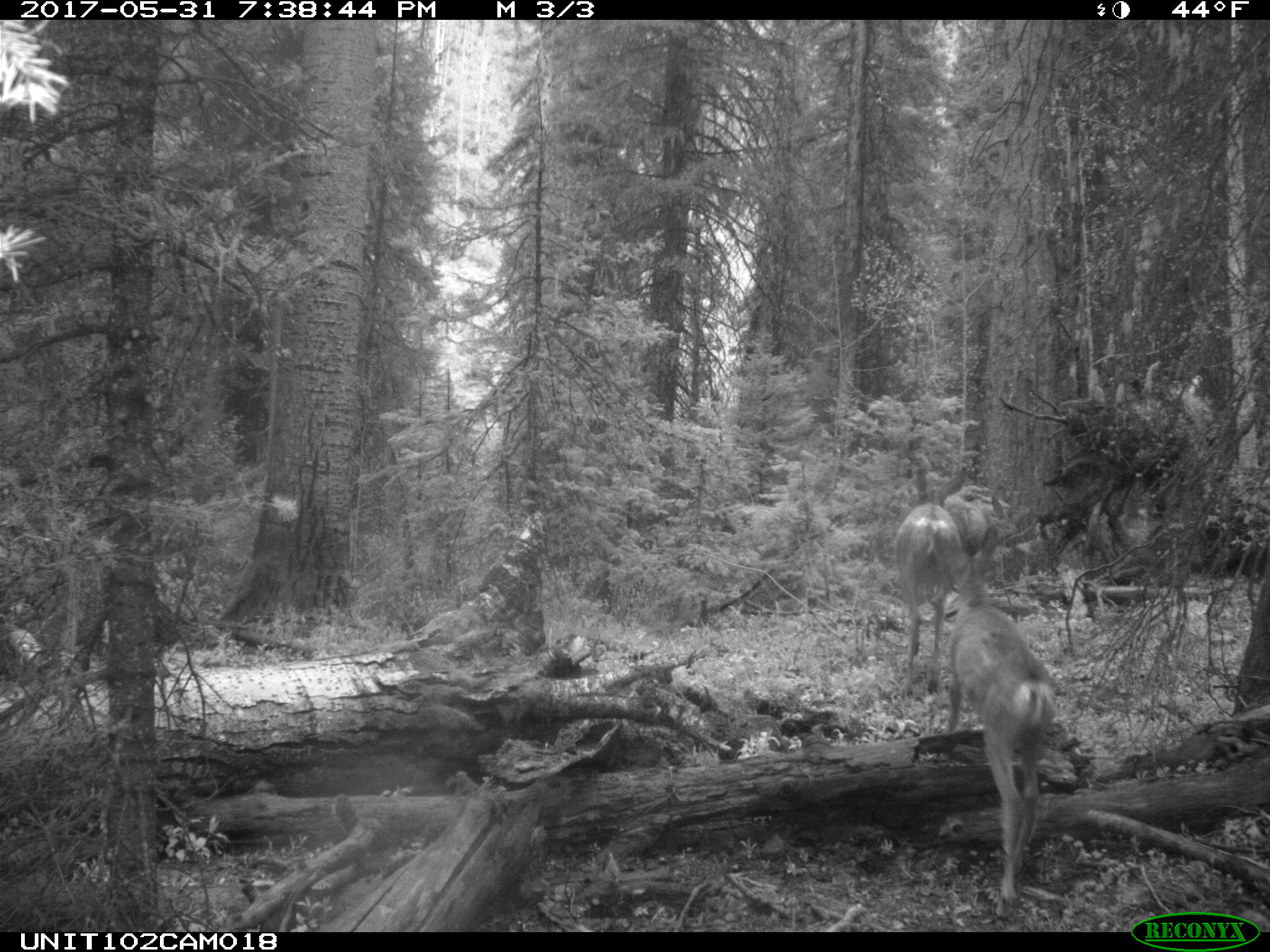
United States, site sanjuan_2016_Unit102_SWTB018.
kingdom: Animalia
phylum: Chordata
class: Mammalia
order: Artiodactyla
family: Cervidae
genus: Odocoileus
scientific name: Odocoileus hemionus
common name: mule deer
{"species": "Odocoileus hemionus (mule deer)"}